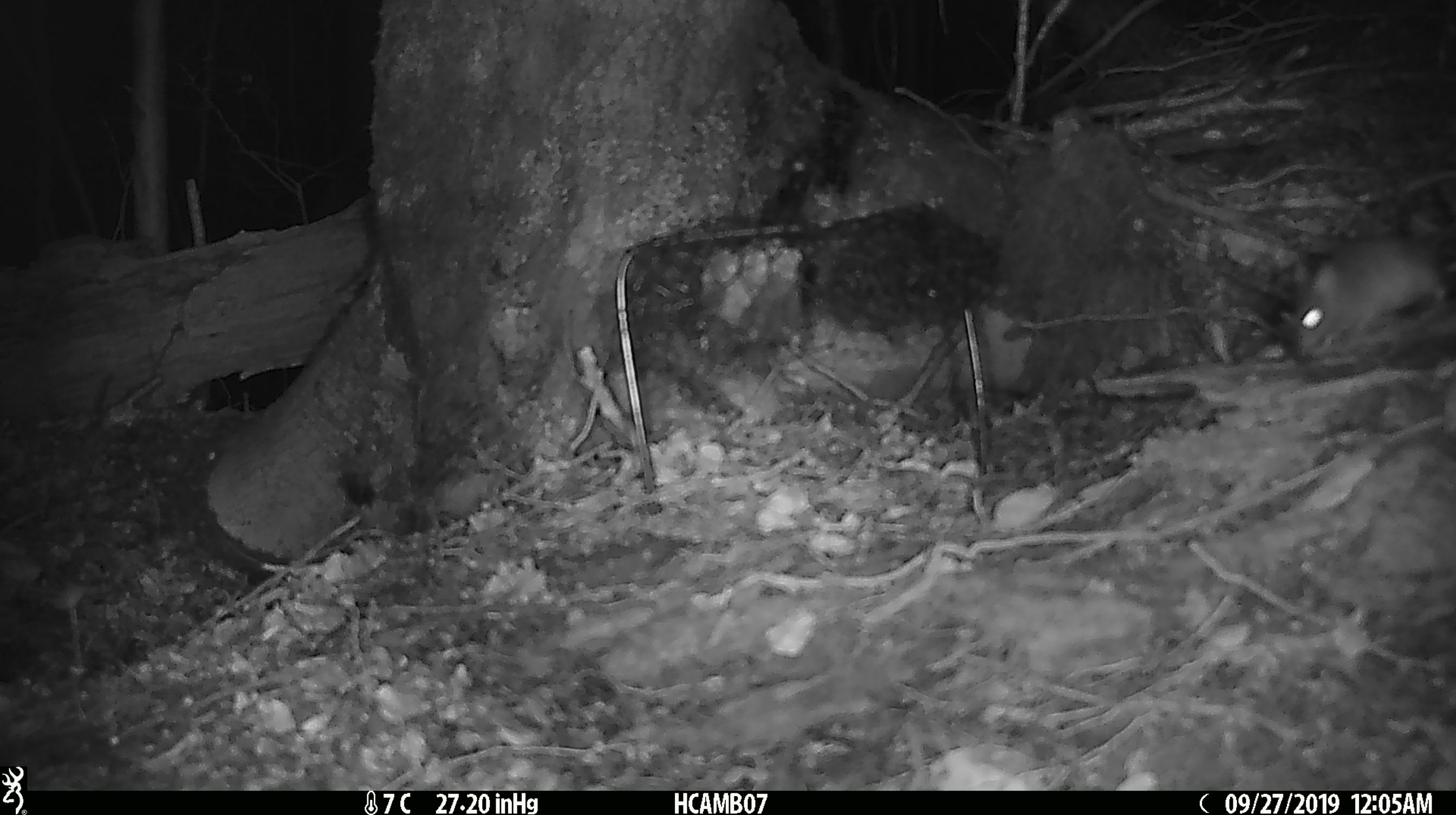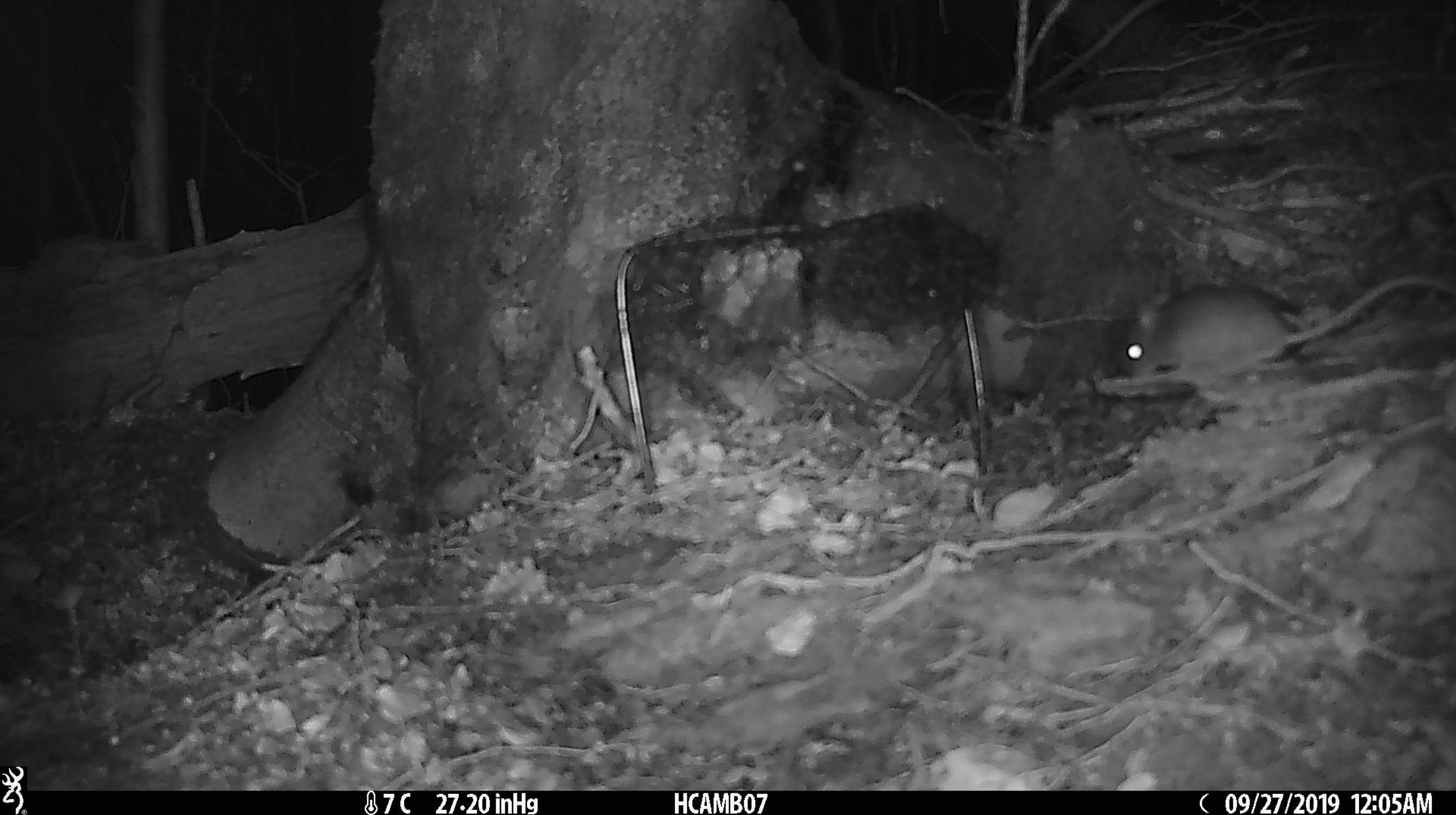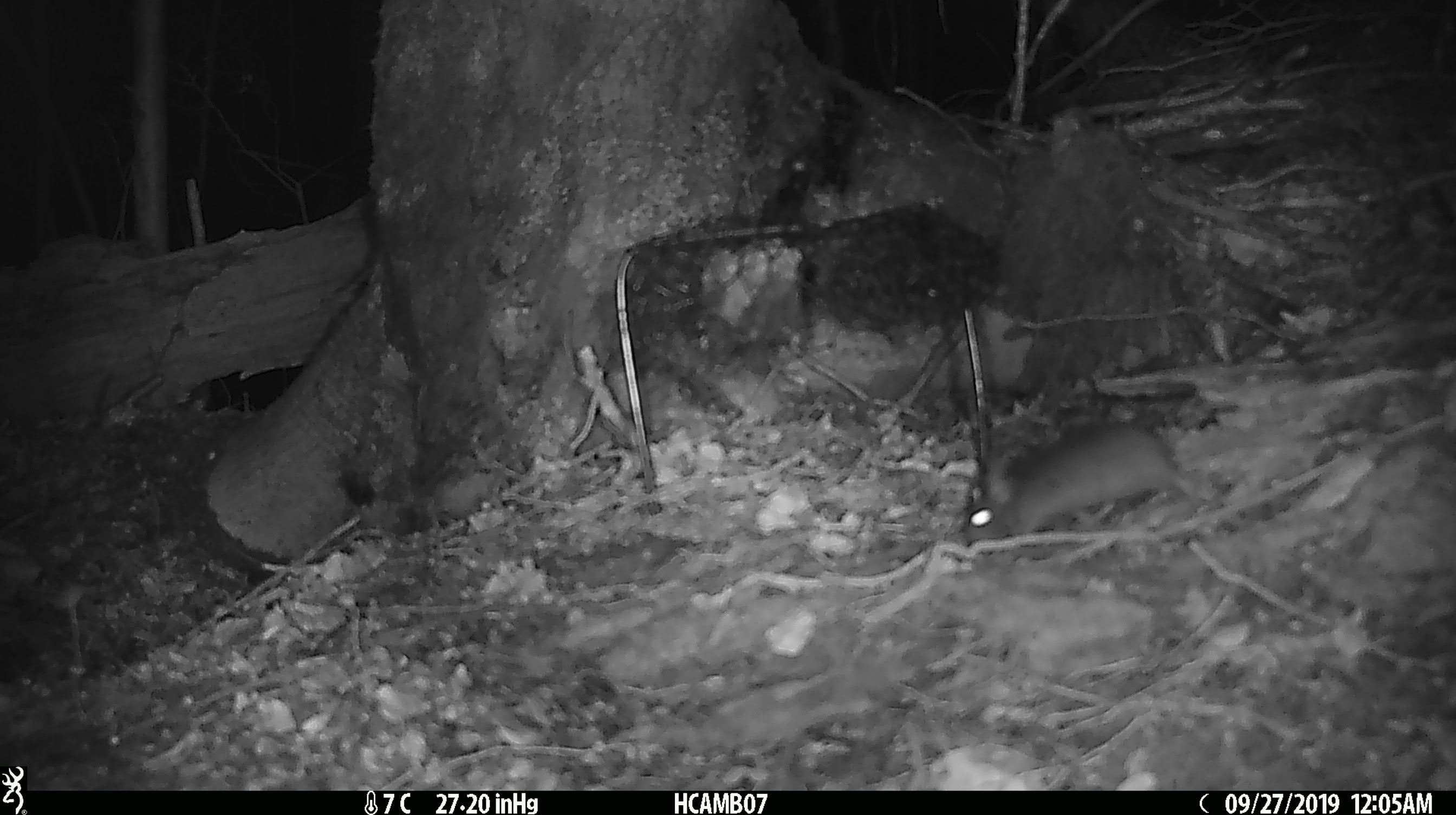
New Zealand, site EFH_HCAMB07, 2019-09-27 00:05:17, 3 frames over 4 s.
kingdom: Animalia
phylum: Chordata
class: Mammalia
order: Rodentia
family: Muridae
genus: Mus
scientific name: Mus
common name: mouse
Mouse (Mus).